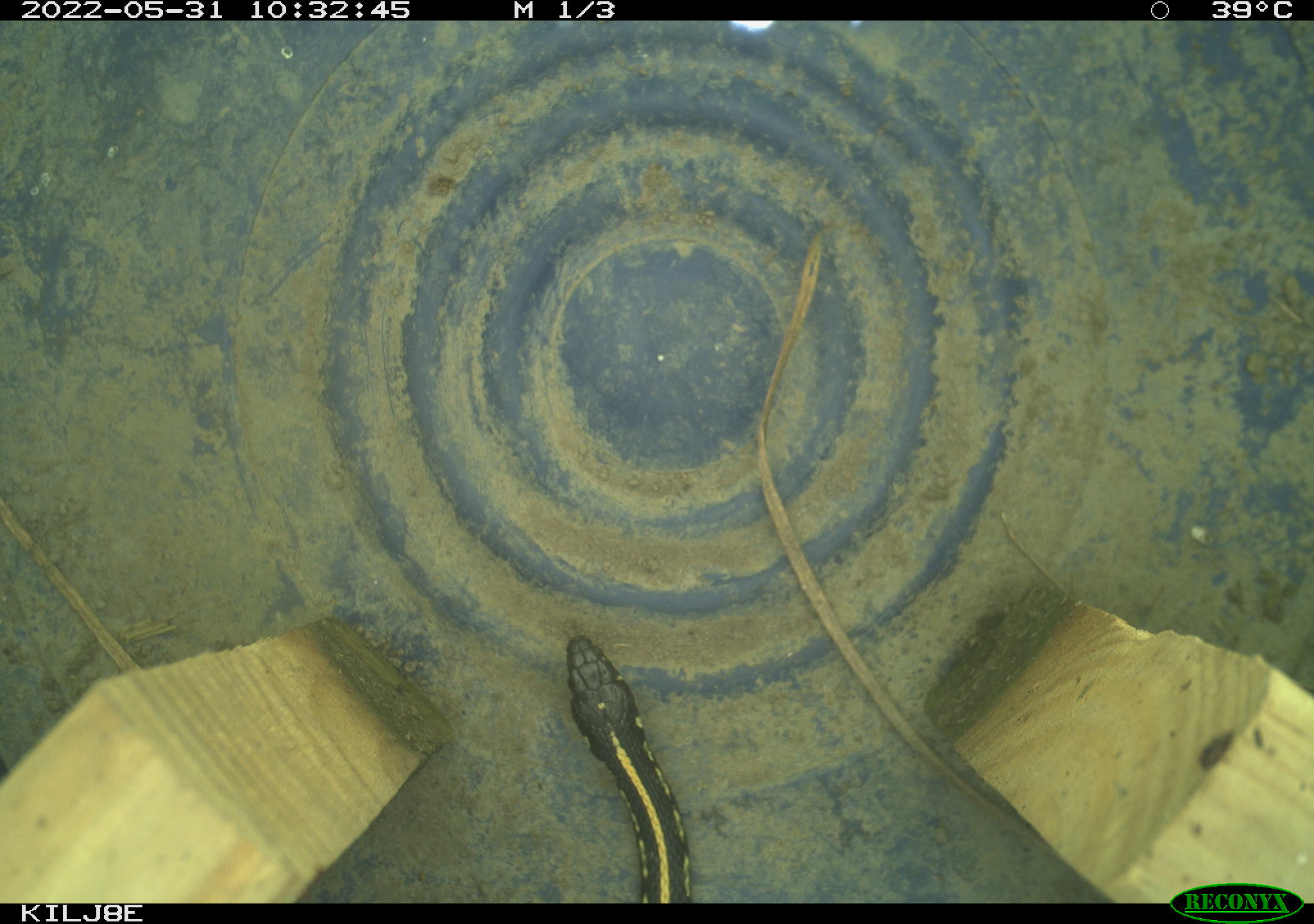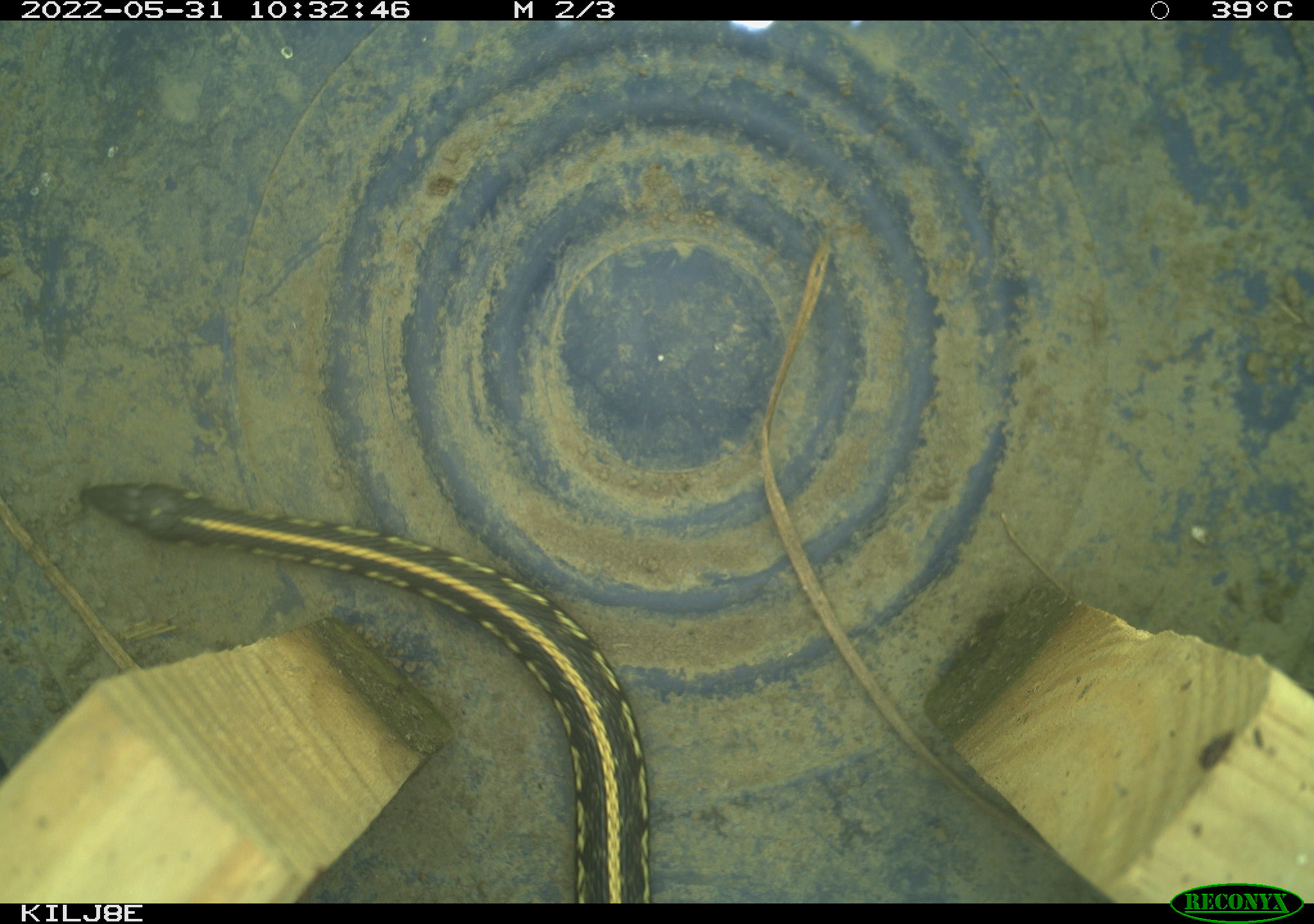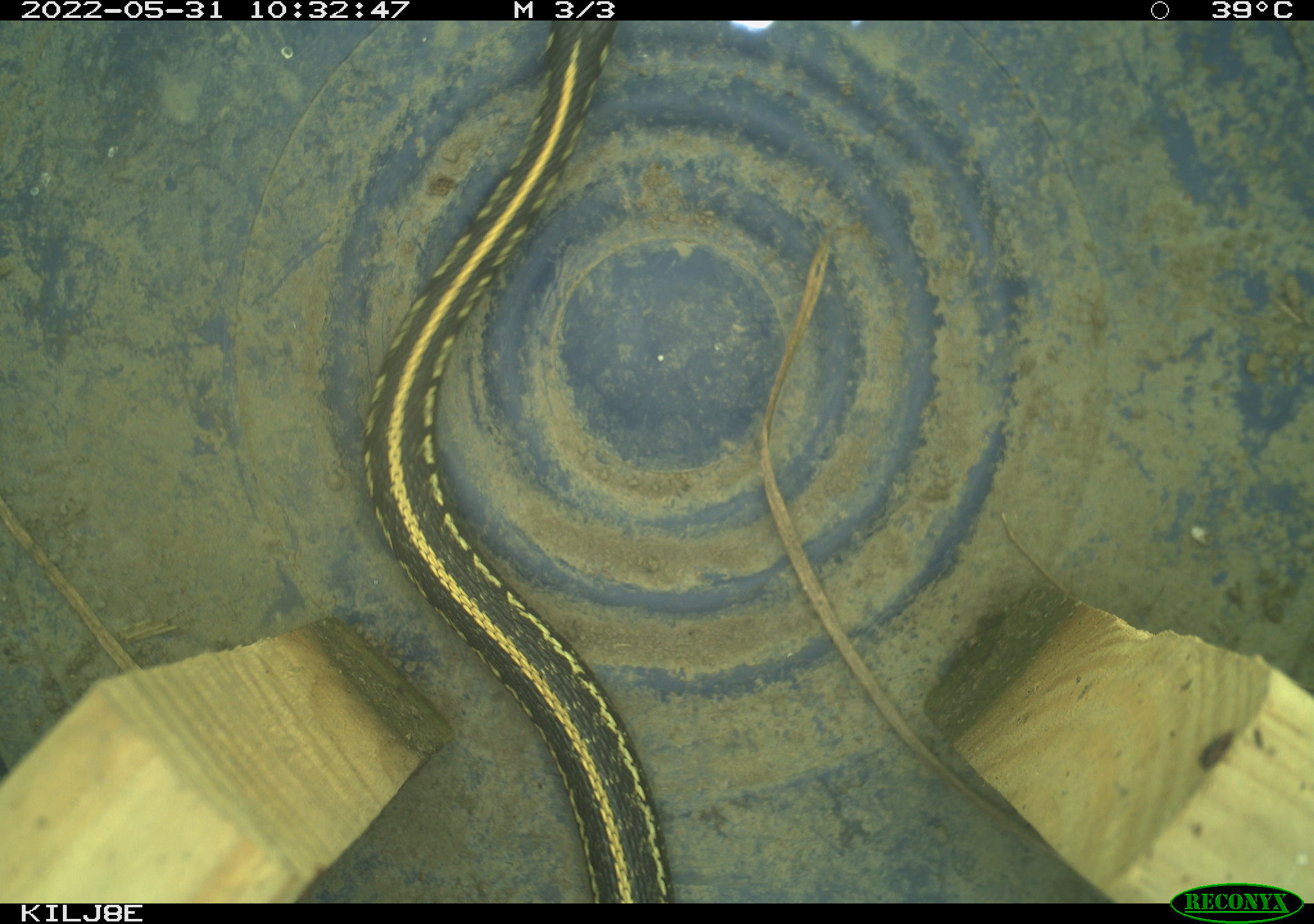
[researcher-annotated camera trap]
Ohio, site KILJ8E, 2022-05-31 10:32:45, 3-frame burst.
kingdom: Animalia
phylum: Chordata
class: Reptilia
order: Squamata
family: Colubridae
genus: Thamnophis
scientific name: Thamnophis sirtalis sirtalis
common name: eastern gartersnake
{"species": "eastern gartersnake (Thamnophis sirtalis sirtalis)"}